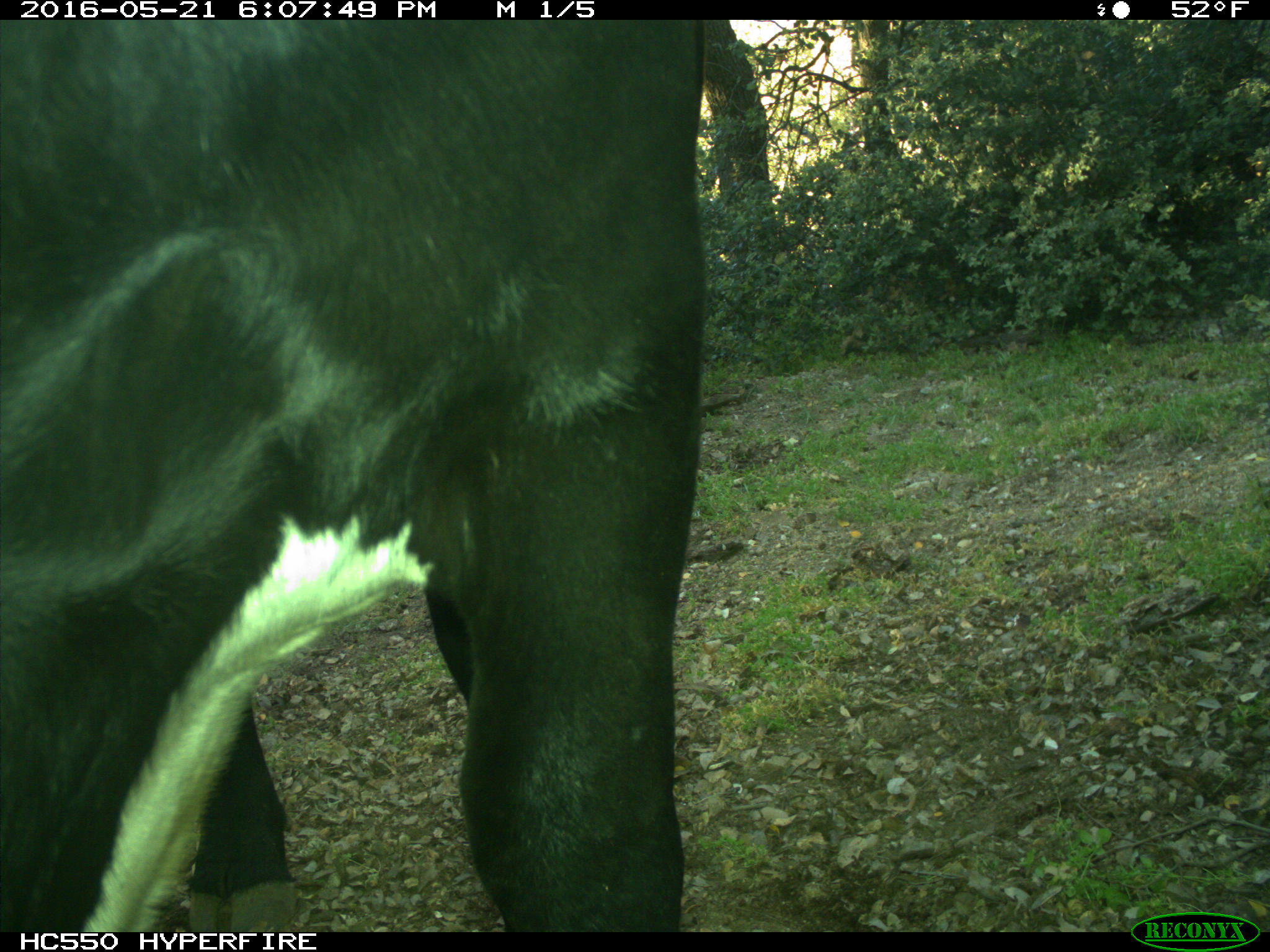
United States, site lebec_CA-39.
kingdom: Animalia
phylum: Chordata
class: Mammalia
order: Artiodactyla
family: Bovidae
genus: Bos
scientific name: Bos taurus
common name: domestic cow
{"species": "Bos taurus (domestic cow)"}